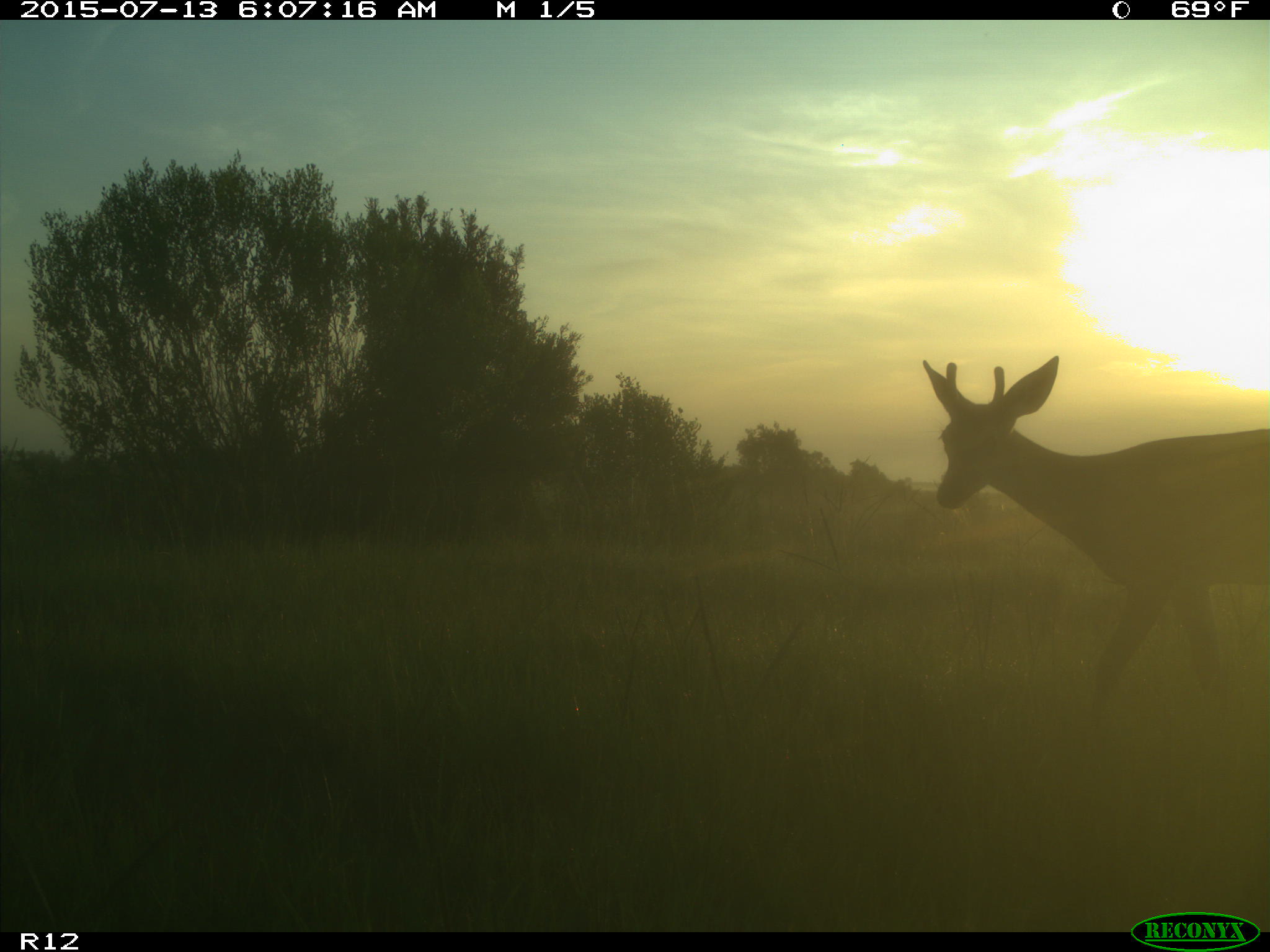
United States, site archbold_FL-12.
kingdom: Animalia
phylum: Chordata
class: Mammalia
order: Artiodactyla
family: Cervidae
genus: Odocoileus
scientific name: Odocoileus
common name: deer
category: unidentified deer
Unidentified deer (deer) (Odocoileus).